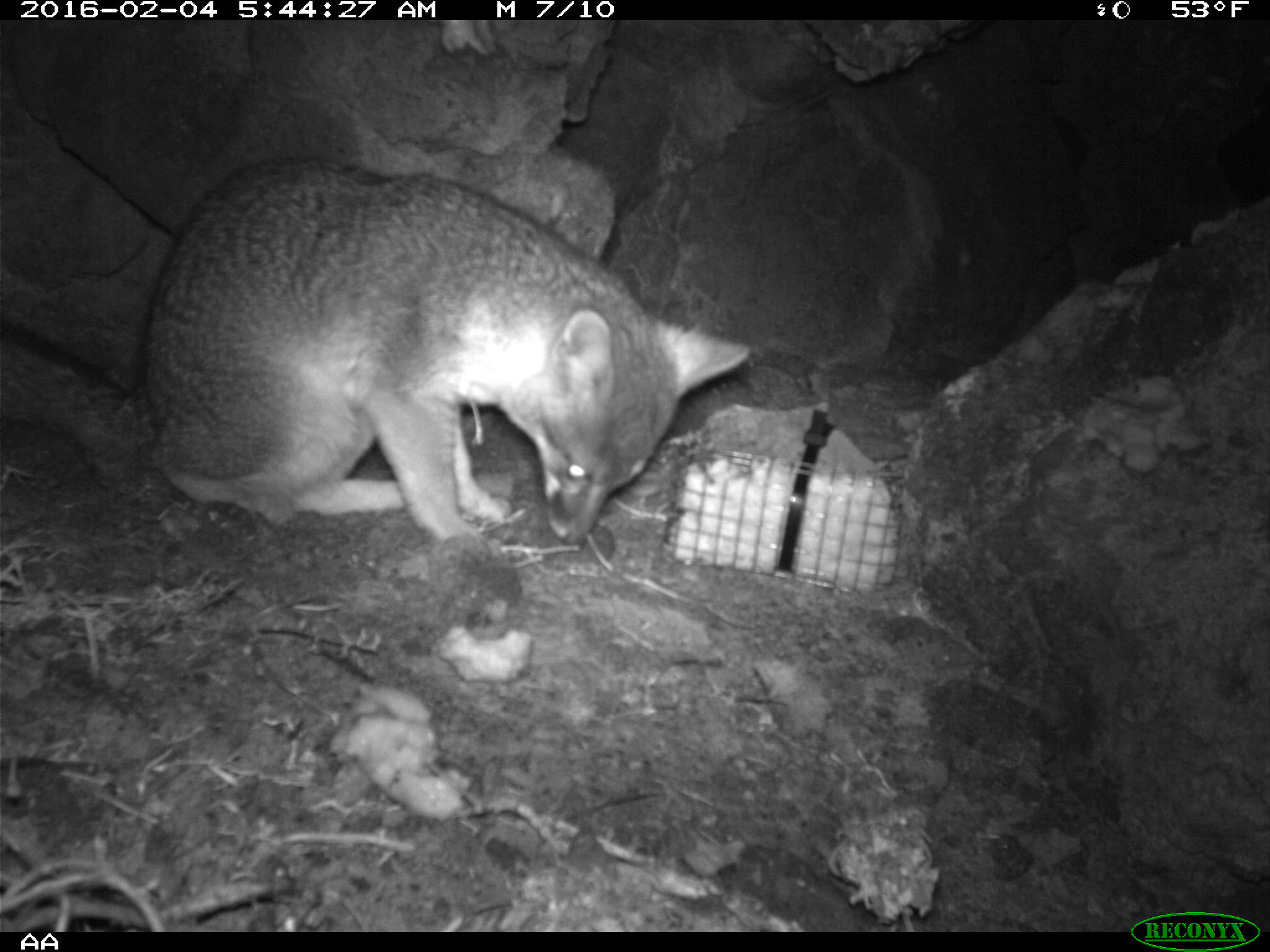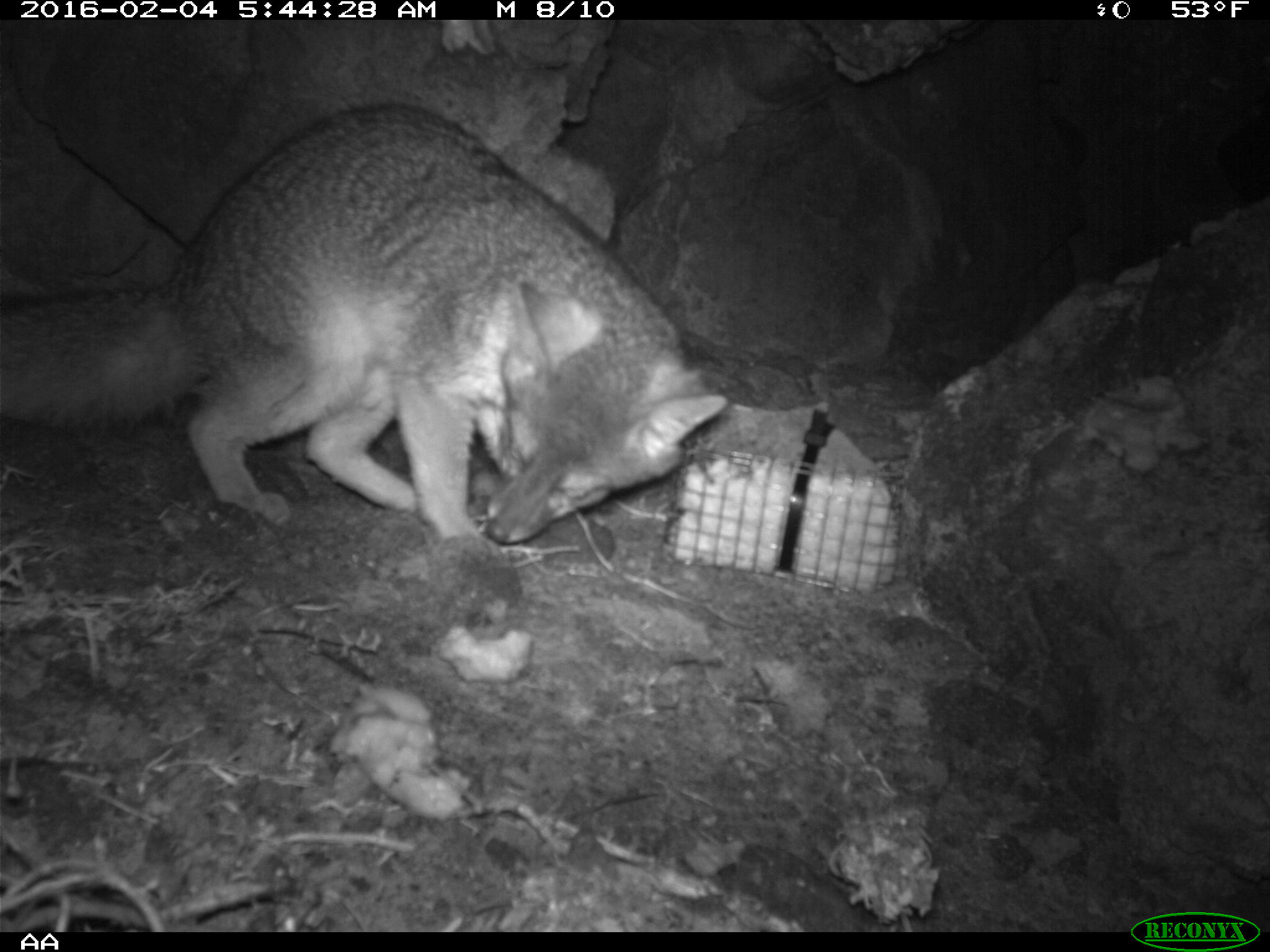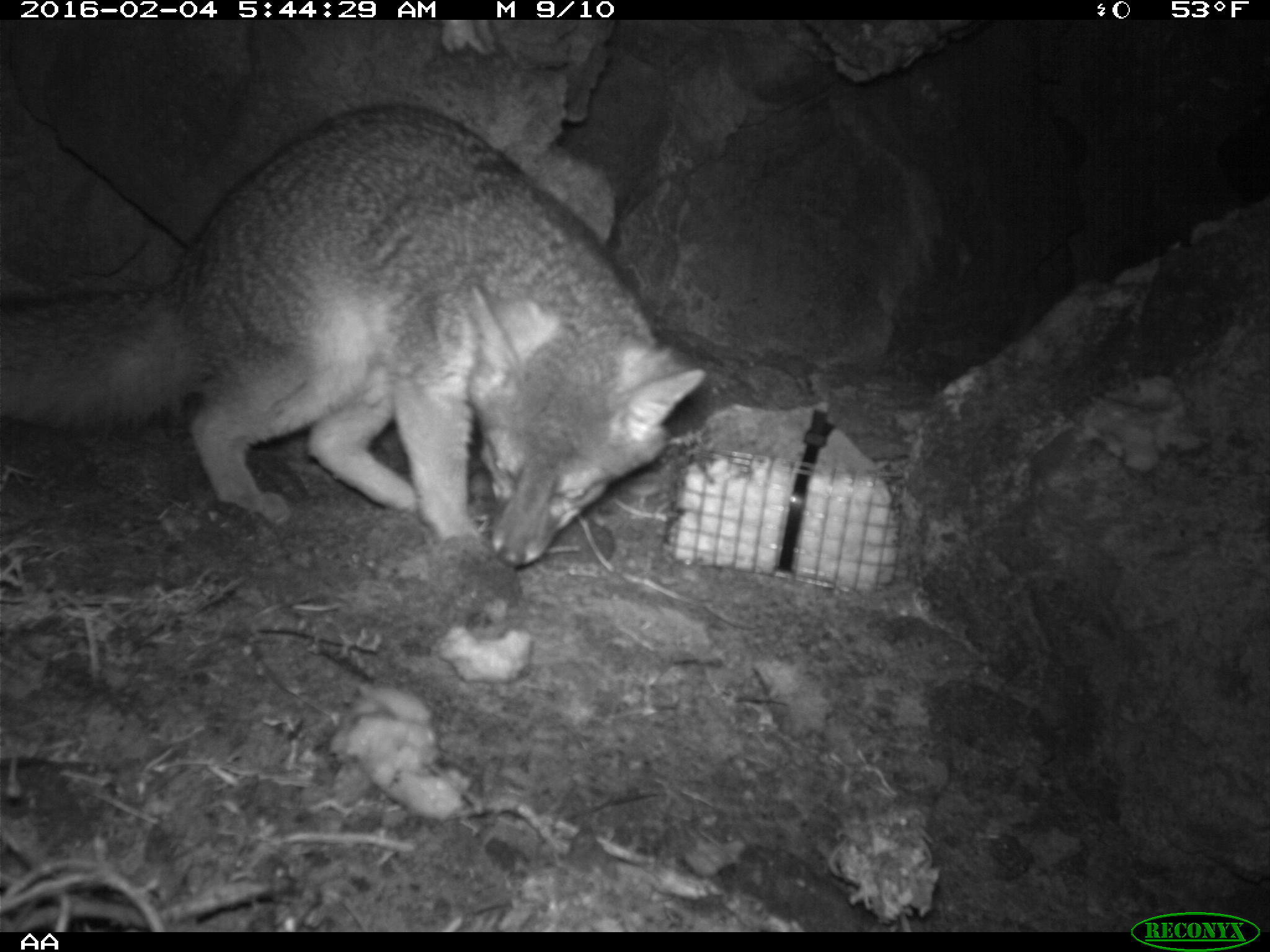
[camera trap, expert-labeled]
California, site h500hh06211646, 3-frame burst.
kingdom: Animalia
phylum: Chordata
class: Mammalia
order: Carnivora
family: Canidae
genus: Urocyon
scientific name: Urocyon littoralis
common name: island fox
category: fox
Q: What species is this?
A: Fox (island fox) (Urocyon littoralis).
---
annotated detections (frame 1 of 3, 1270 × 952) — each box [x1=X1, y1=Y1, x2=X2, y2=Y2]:
fox: [x1=0, y1=155, x2=750, y2=557]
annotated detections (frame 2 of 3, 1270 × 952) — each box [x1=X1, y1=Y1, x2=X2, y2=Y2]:
fox: [x1=0, y1=102, x2=729, y2=545]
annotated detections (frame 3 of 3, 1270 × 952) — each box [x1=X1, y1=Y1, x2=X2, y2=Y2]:
fox: [x1=0, y1=104, x2=705, y2=567]